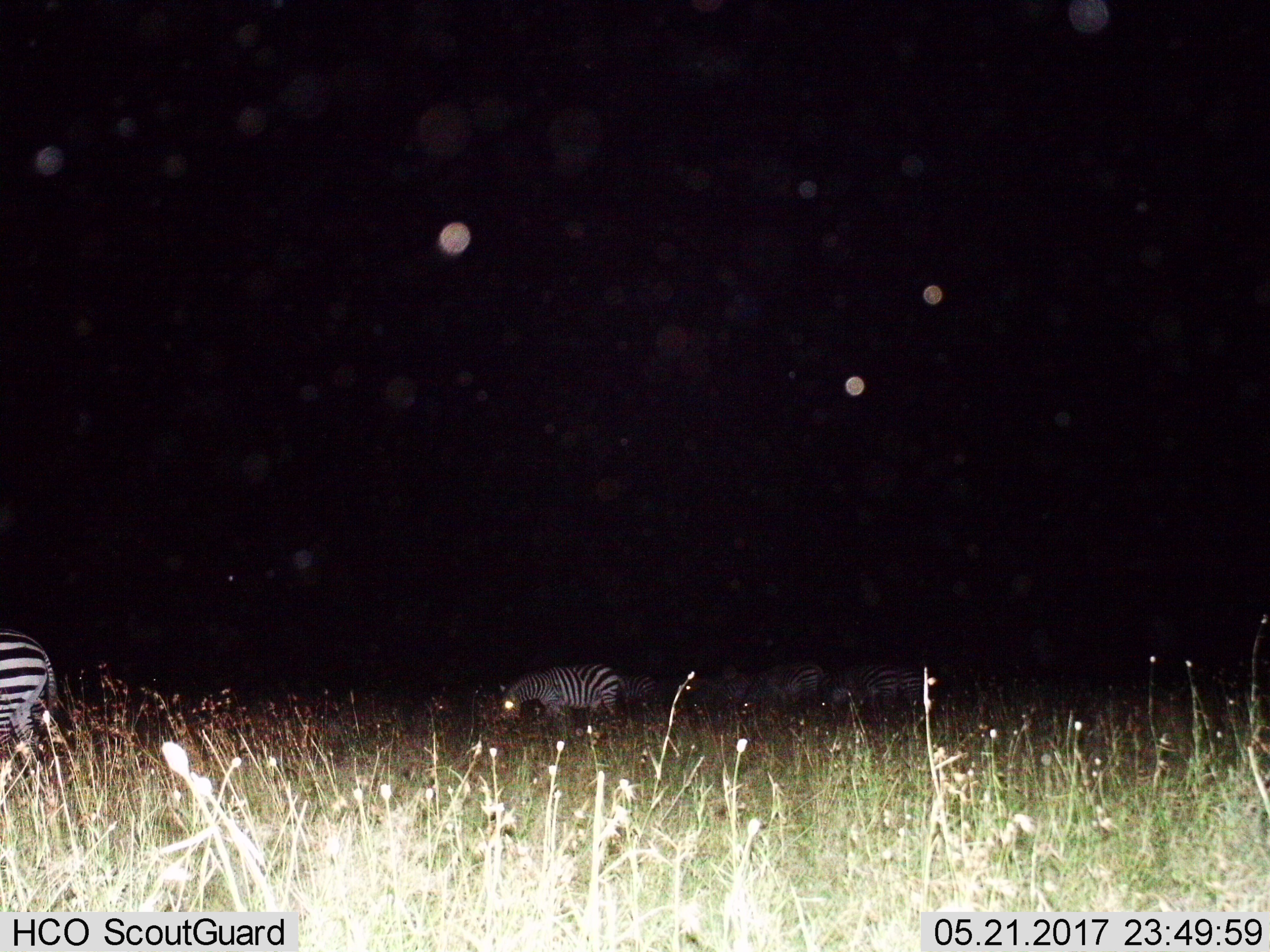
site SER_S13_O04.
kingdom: Animalia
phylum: Chordata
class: Mammalia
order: Perissodactyla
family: Equidae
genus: Equus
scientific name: Equus quagga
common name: plains zebra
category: zebraplains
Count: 2.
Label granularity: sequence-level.